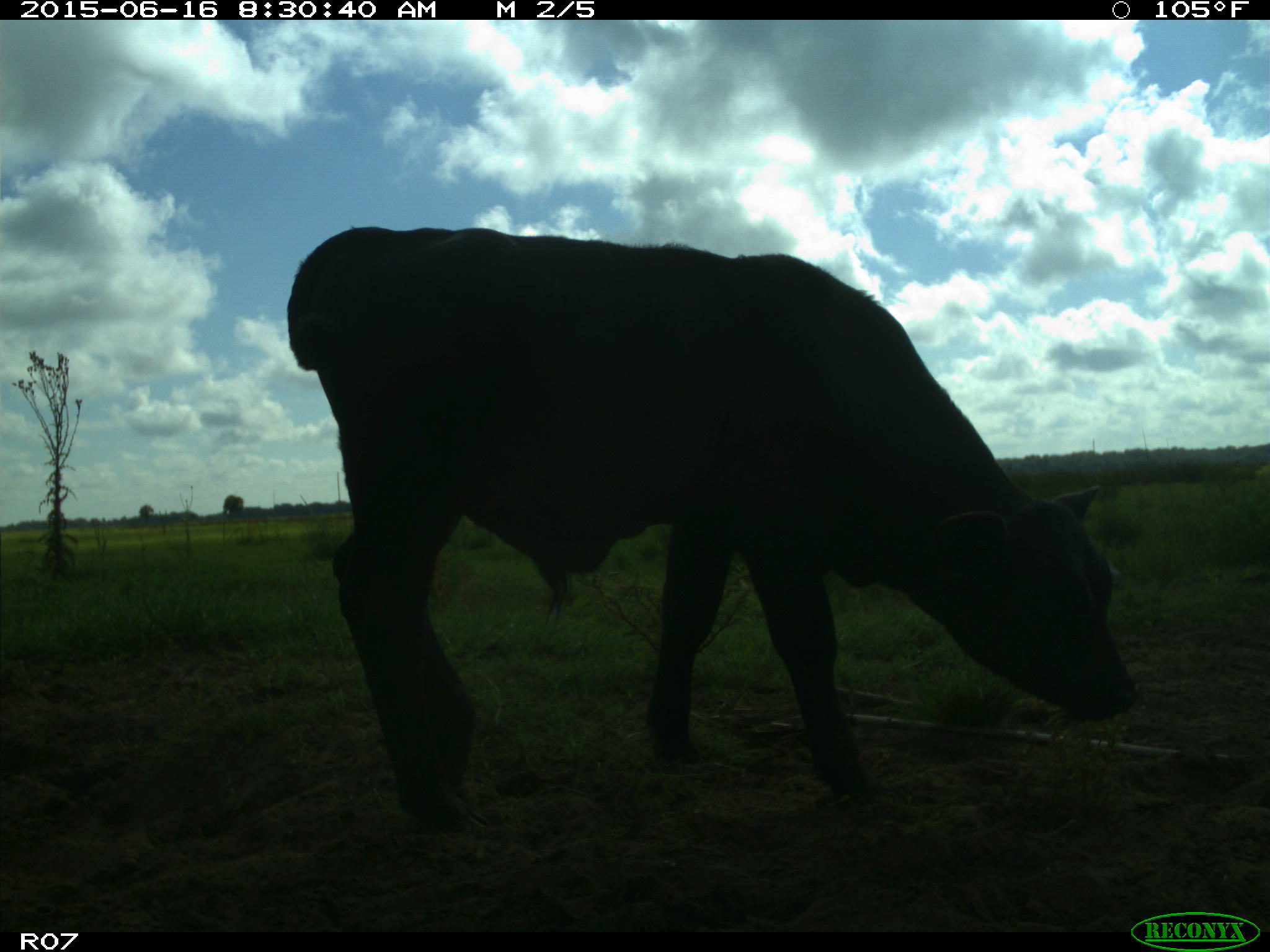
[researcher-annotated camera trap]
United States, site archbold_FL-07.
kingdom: Animalia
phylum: Chordata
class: Mammalia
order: Artiodactyla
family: Bovidae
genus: Bos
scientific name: Bos taurus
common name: domestic cow